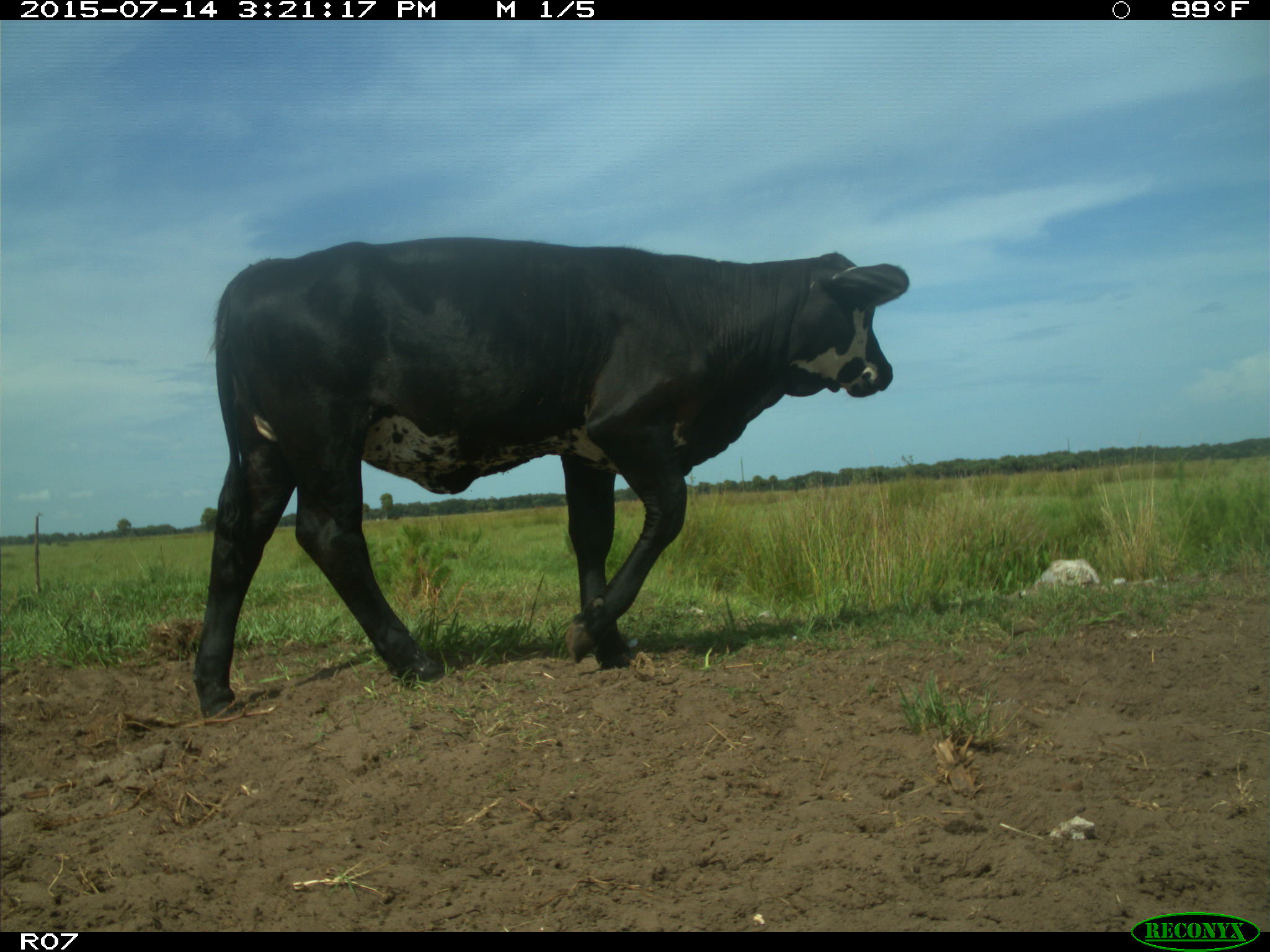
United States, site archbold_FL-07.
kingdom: Animalia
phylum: Chordata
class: Mammalia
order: Artiodactyla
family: Bovidae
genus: Bos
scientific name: Bos taurus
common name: domestic cow